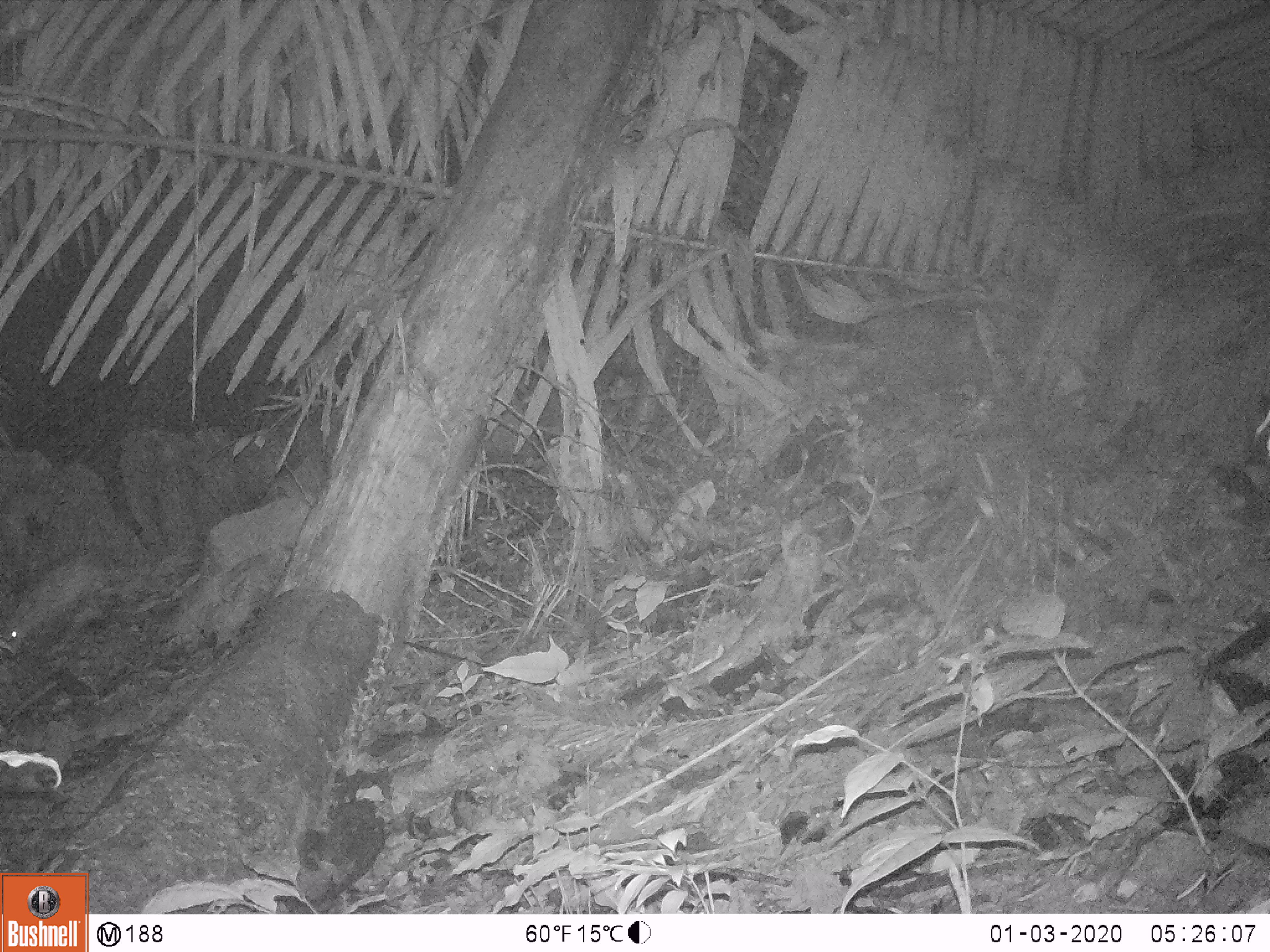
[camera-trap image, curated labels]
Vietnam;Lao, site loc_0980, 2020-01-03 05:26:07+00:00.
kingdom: Animalia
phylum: Chordata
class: Mammalia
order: Rodentia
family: Hystricidae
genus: Atherurus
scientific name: Atherurus macrourus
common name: asiatic brush-tailed porcupine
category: asiatic brush tailed porcupine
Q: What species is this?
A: Asiatic brush tailed porcupine (asiatic brush-tailed porcupine) (Atherurus macrourus).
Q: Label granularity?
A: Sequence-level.